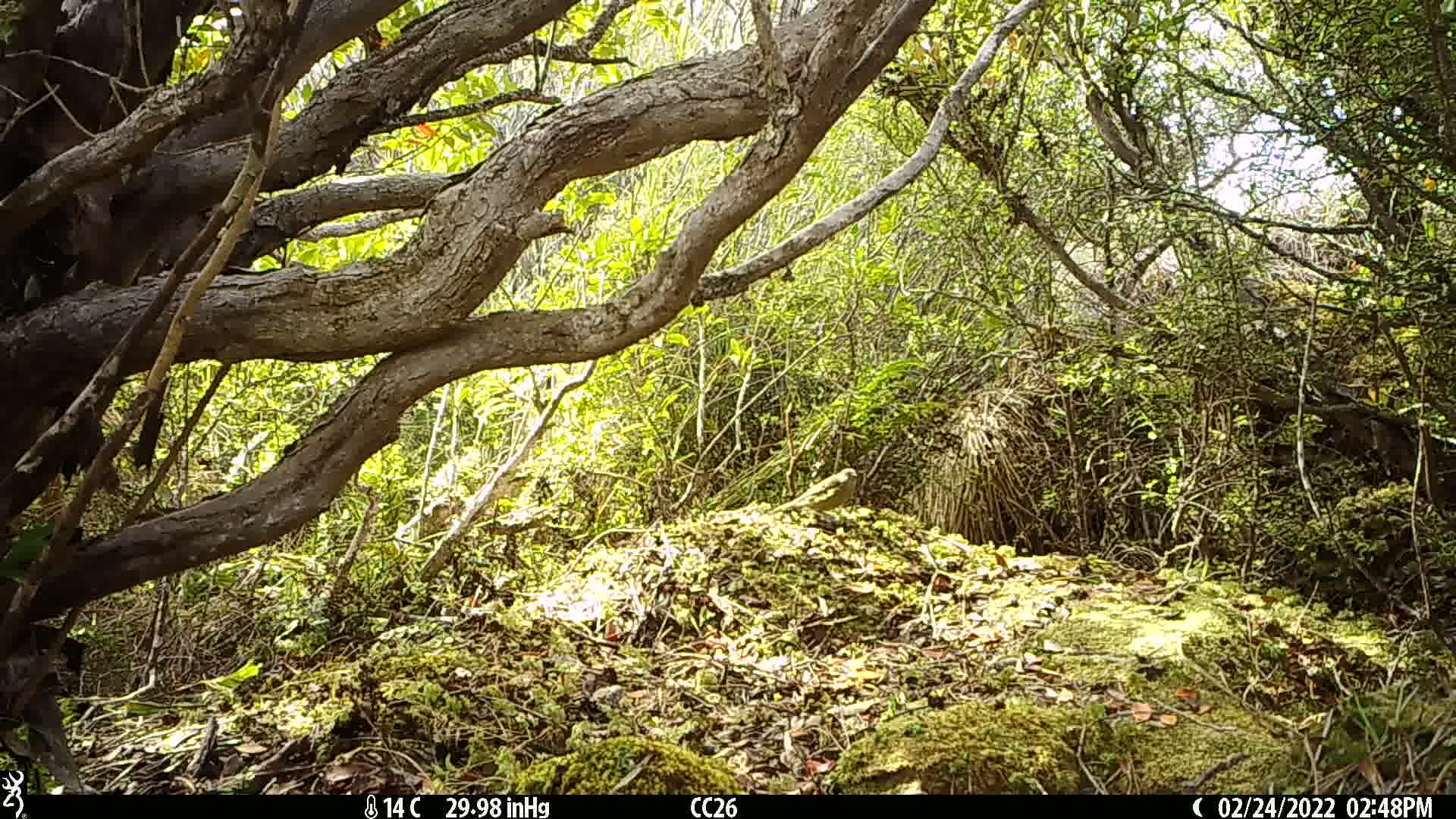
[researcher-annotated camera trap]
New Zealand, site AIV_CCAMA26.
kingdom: Animalia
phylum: Chordata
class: Aves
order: Passeriformes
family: Meliphagidae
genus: Anthornis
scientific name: Anthornis melanura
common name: new zealand bellbird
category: bellbird